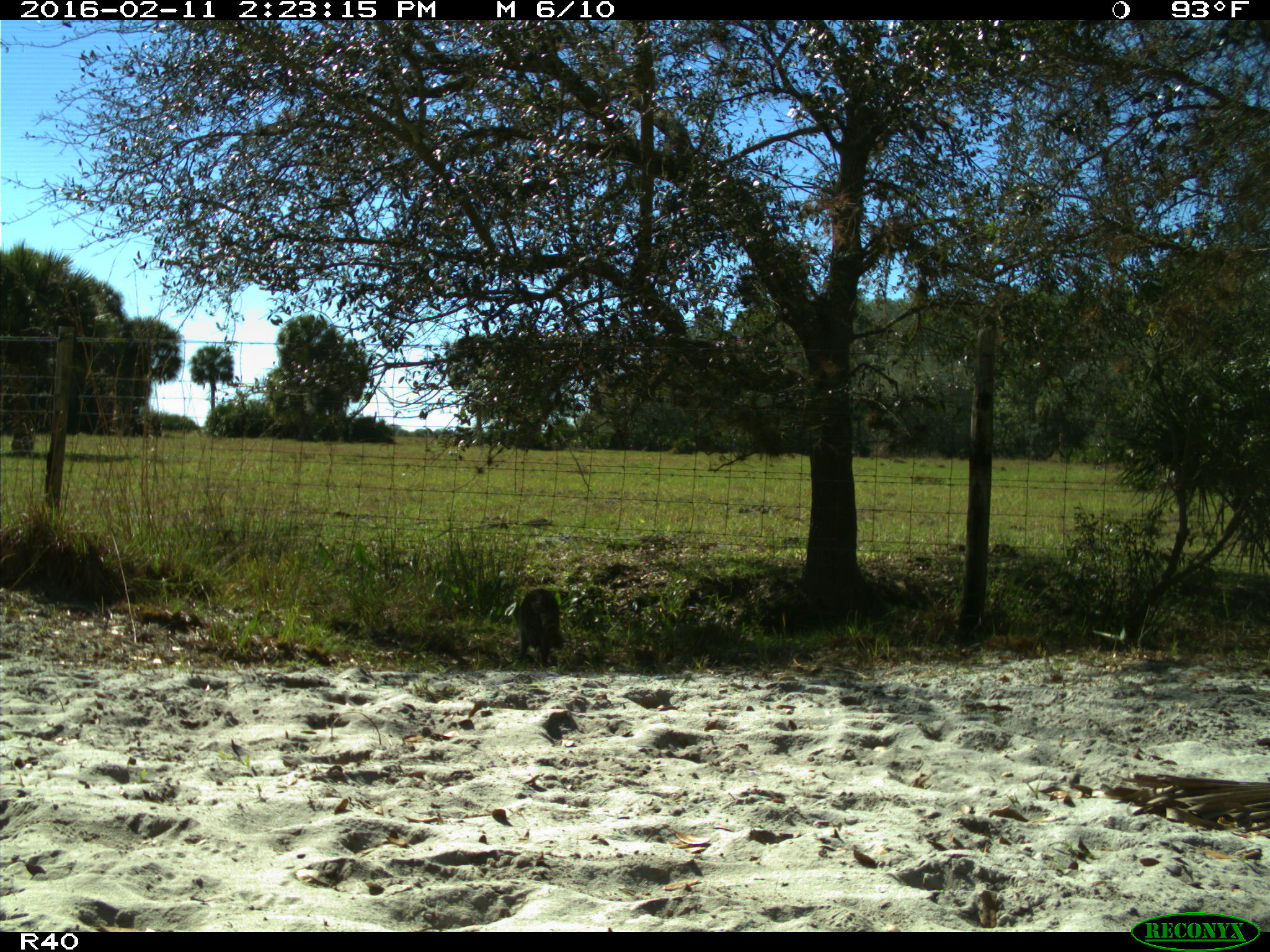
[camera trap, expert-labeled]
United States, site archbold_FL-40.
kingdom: Animalia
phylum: Chordata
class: Mammalia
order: Carnivora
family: Procyonidae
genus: Procyon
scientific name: Procyon lotor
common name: common raccoon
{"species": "Procyon lotor (common raccoon)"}